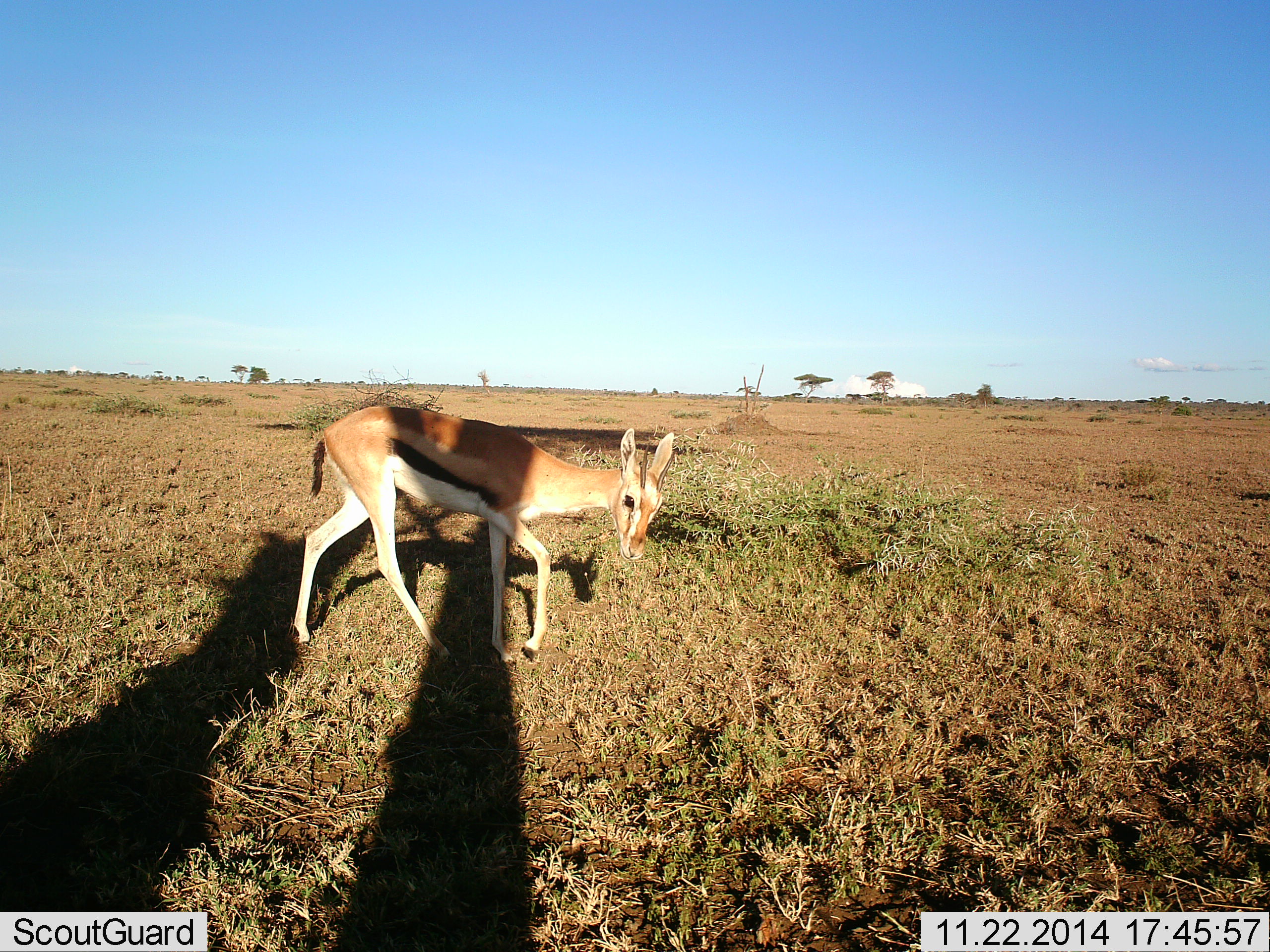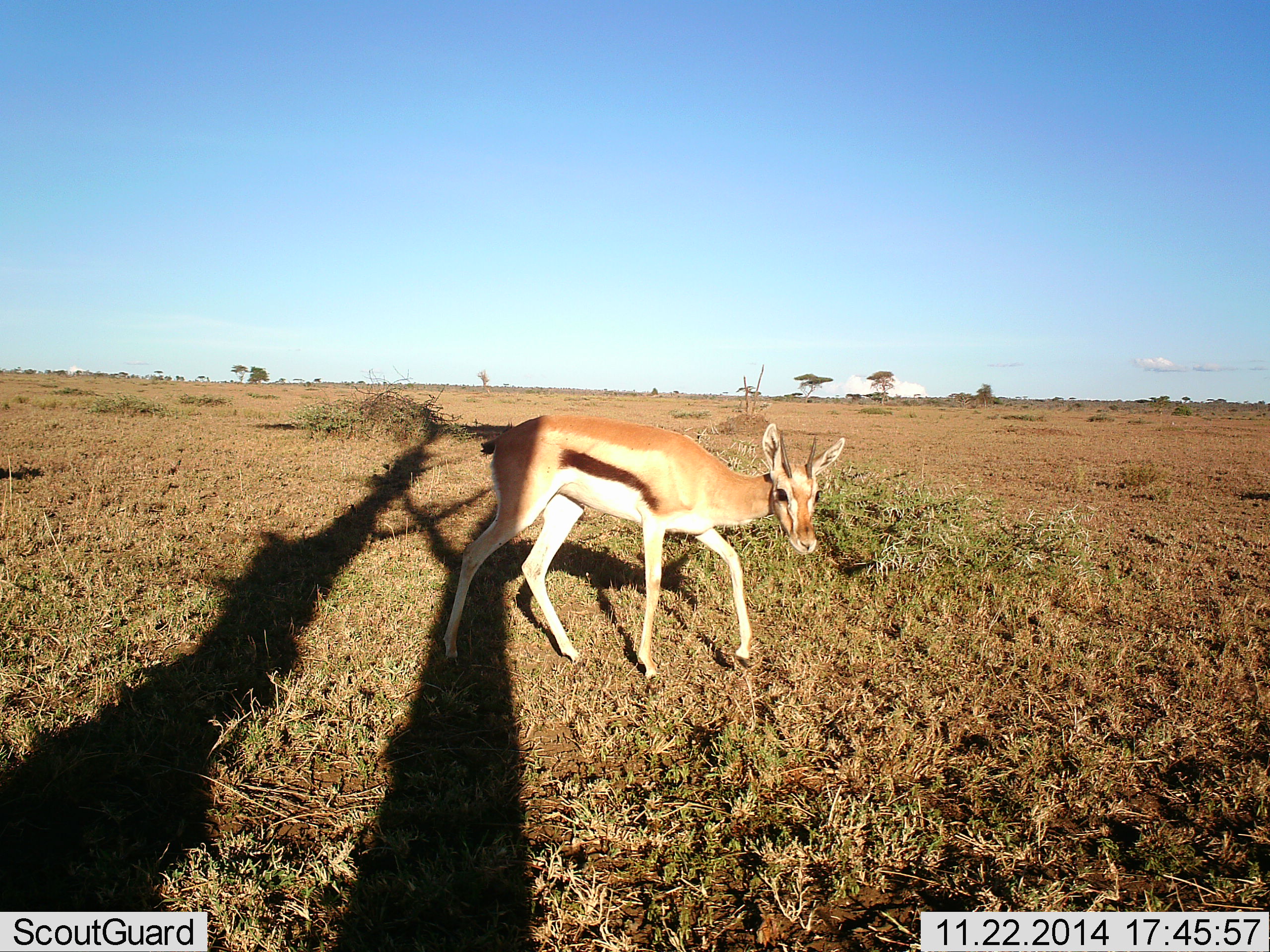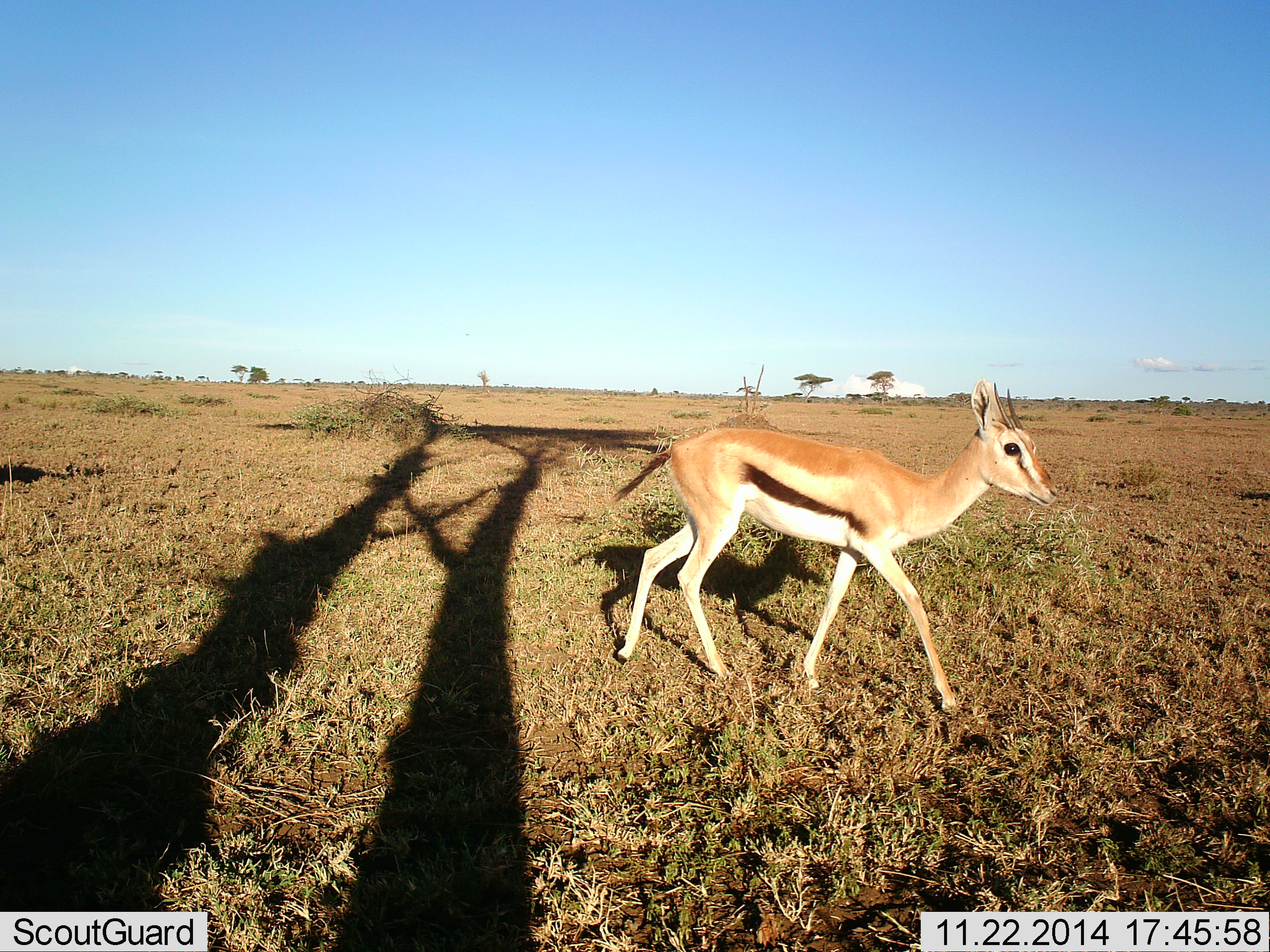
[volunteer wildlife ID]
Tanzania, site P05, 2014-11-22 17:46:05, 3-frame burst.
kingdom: Animalia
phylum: Chordata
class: Mammalia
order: Artiodactyla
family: Bovidae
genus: Eudorcas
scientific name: Eudorcas thomsonii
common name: thomson's gazelle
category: gazellethomsons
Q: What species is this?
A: Gazellethomsons (thomson's gazelle) (Eudorcas thomsonii).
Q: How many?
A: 1.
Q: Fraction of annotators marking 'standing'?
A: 10%.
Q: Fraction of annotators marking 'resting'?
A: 0%.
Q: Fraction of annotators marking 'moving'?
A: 90%.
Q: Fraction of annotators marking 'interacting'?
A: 0%.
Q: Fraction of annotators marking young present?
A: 0%.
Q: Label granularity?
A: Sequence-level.